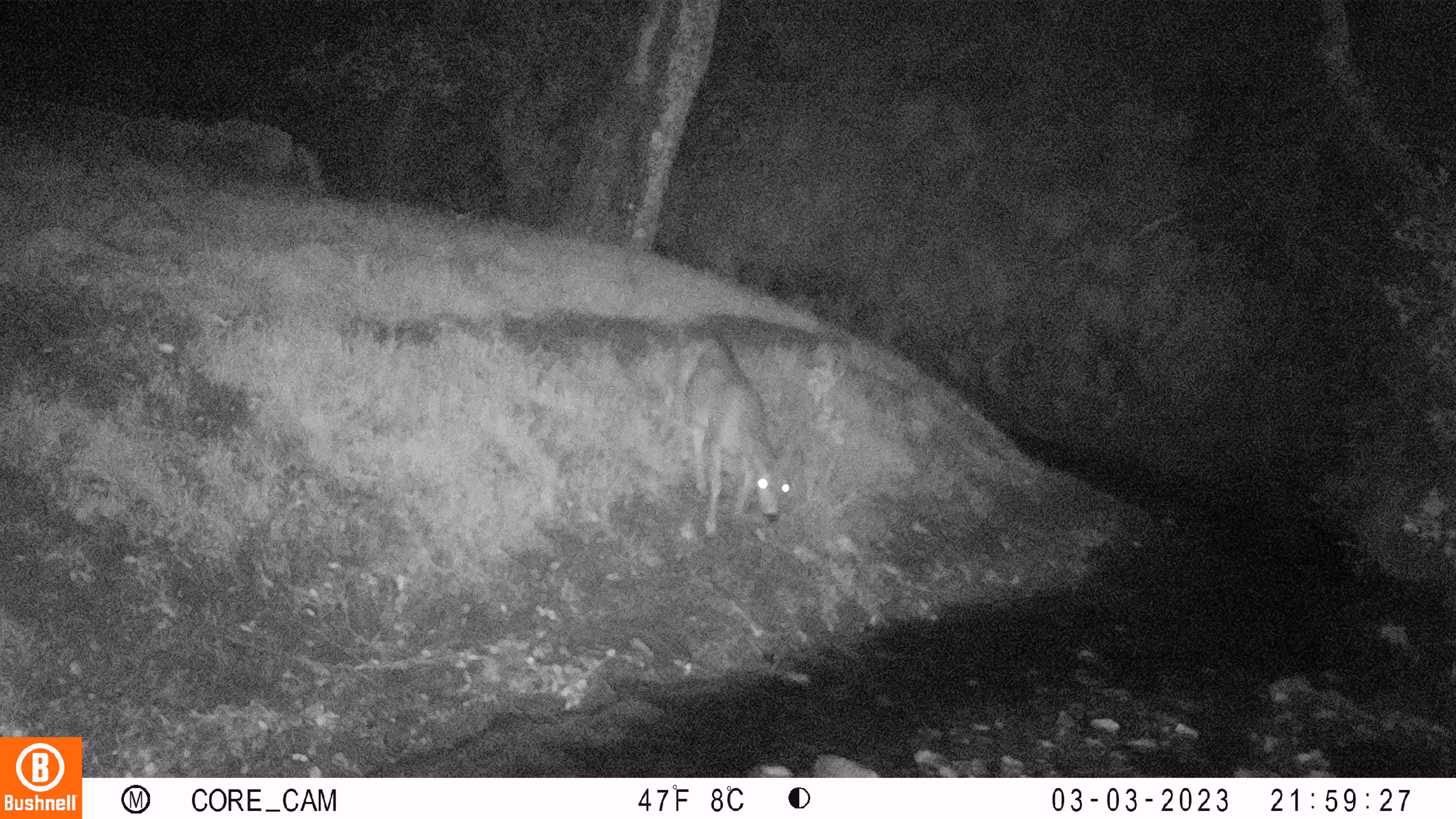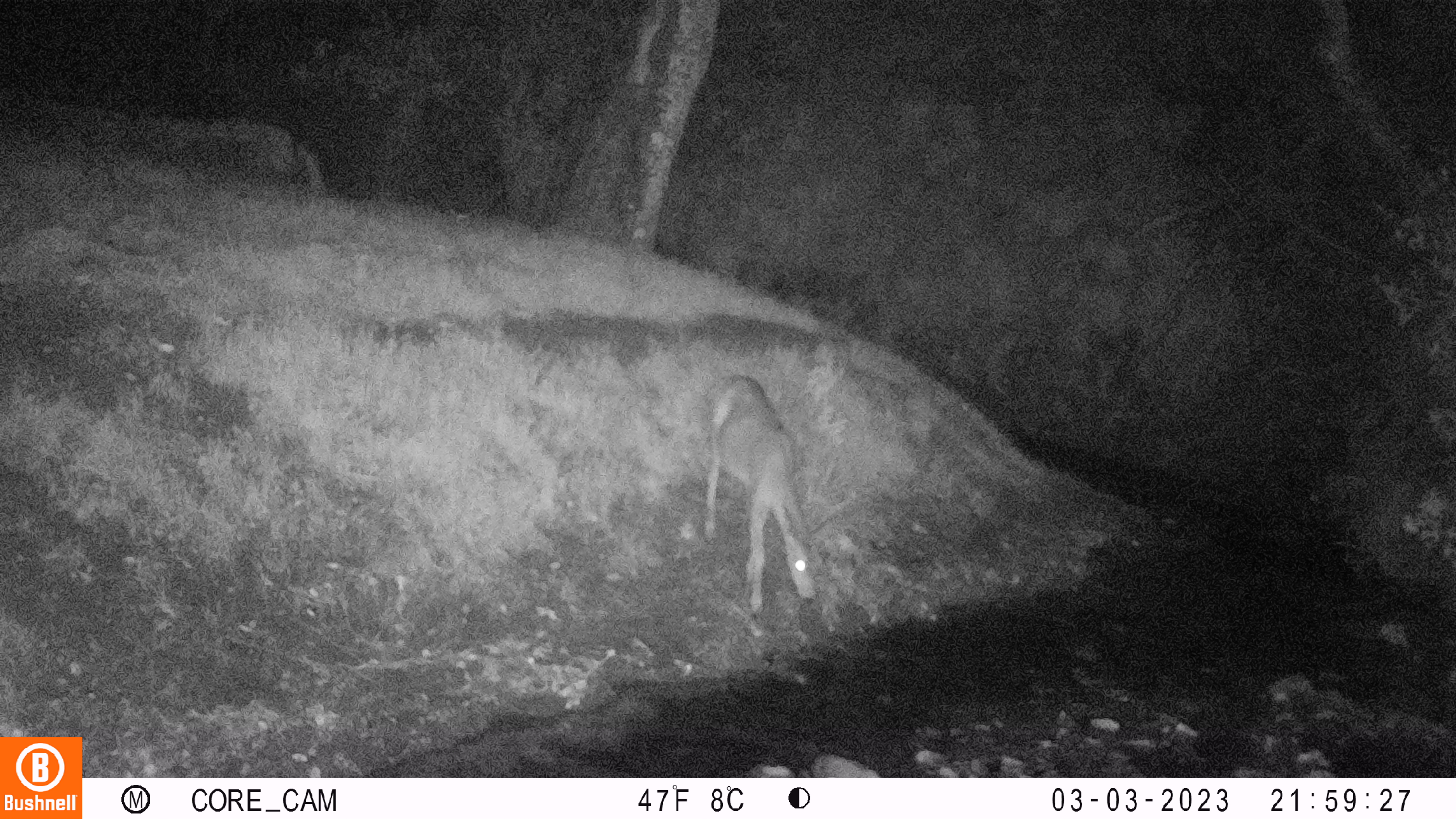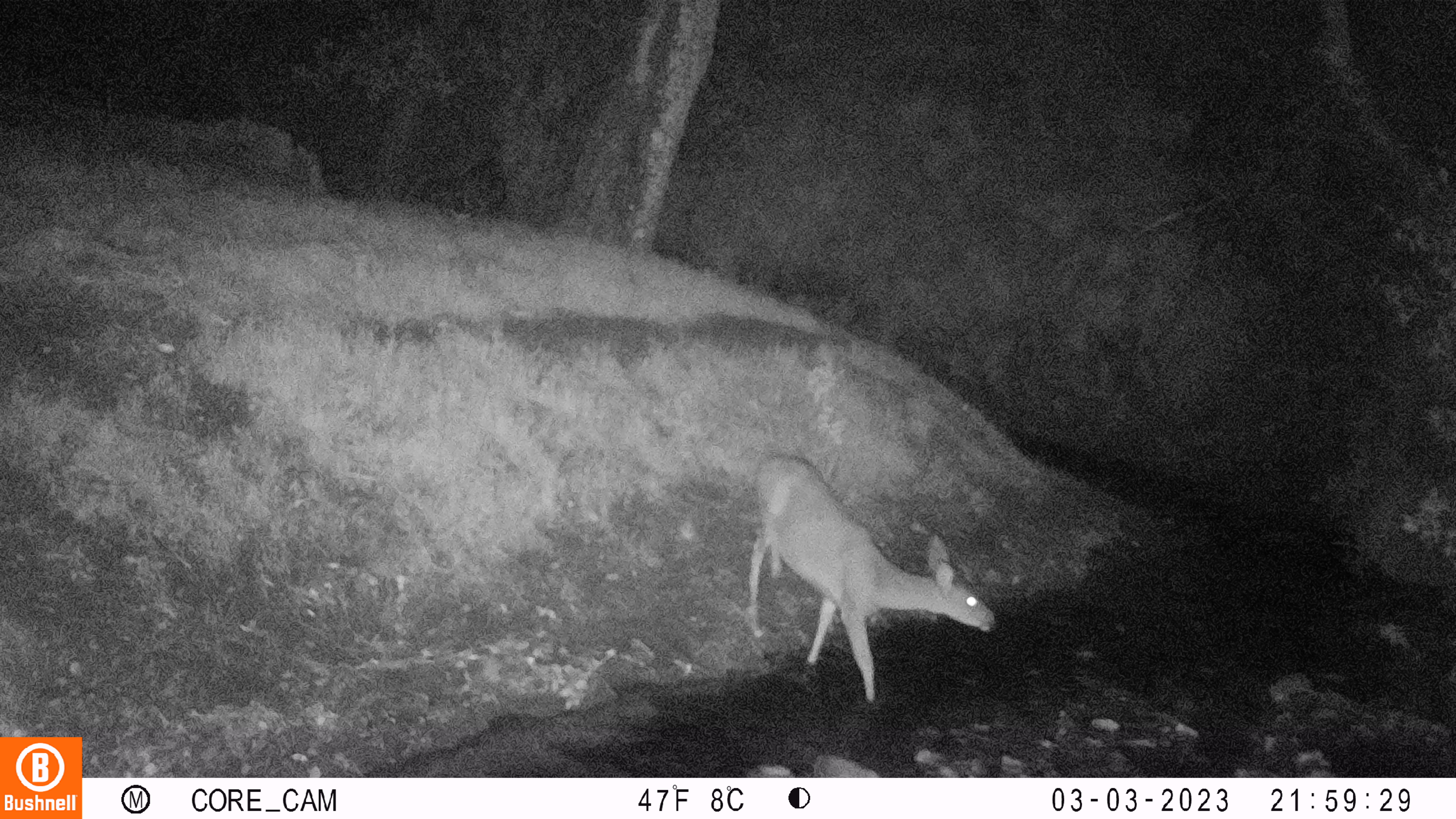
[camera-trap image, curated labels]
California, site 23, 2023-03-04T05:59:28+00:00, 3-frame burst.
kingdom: Animalia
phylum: Chordata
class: Mammalia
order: Artiodactyla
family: Cervidae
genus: Odocoileus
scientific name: Odocoileus hemionus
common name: mule deer